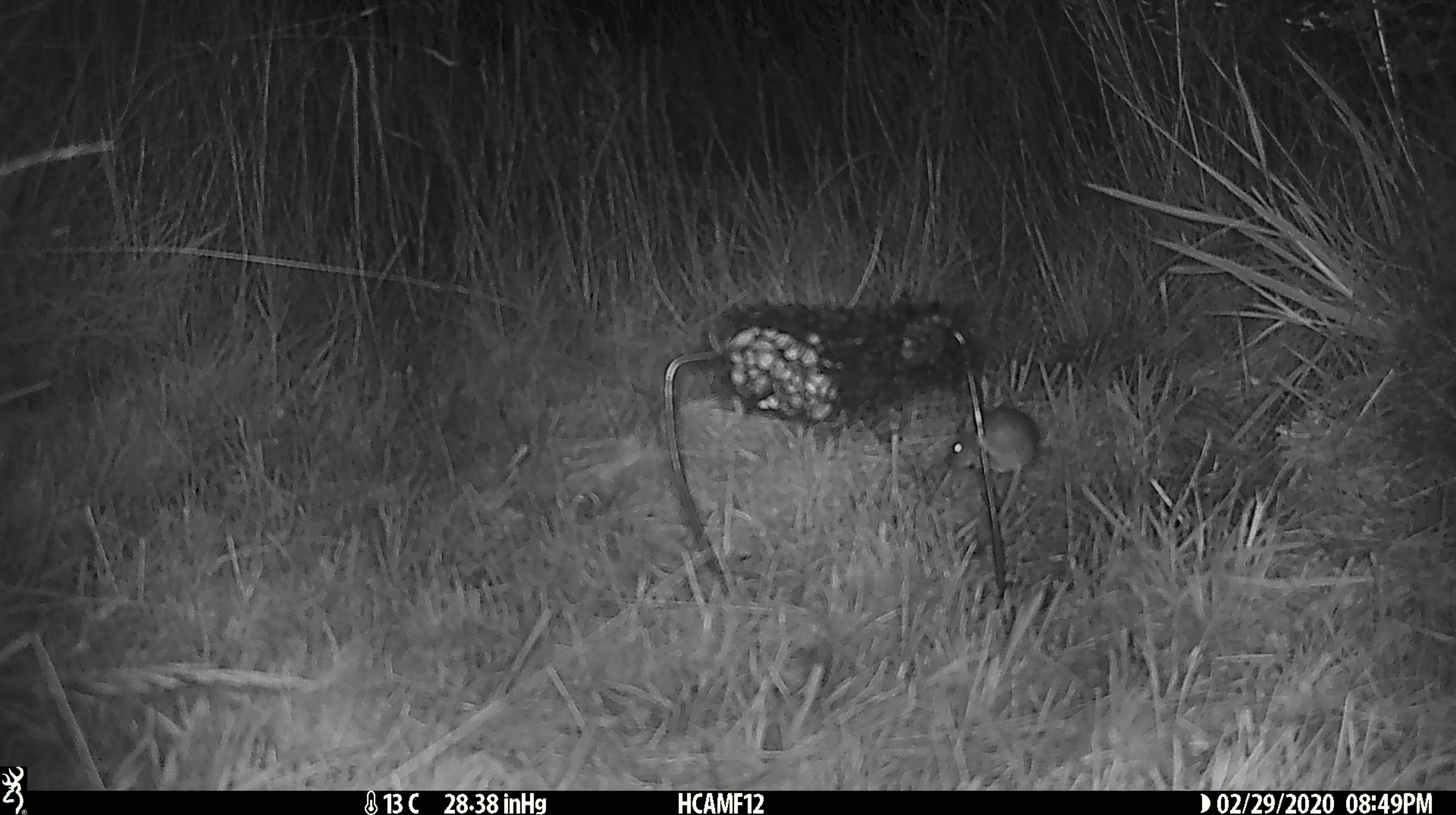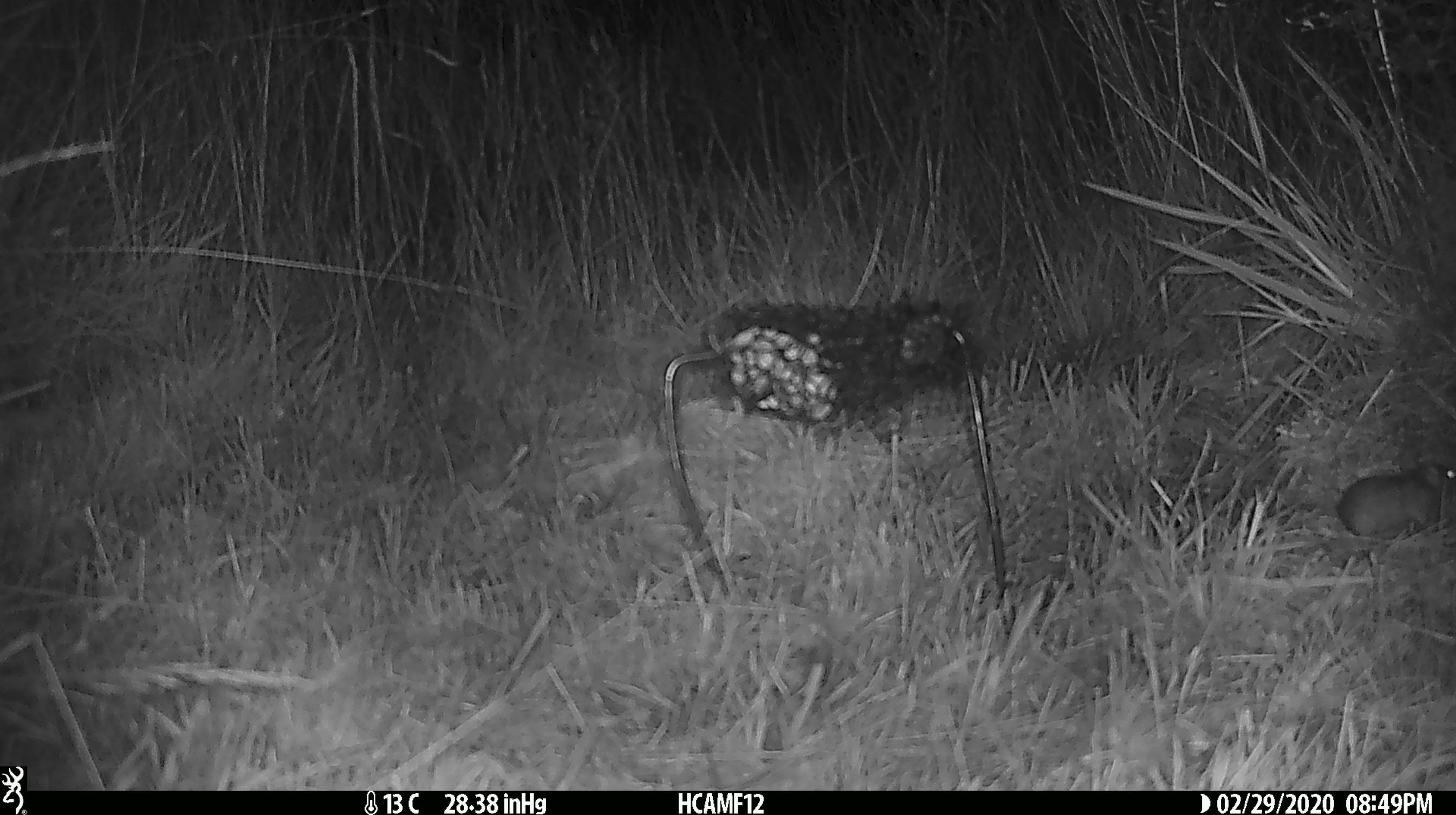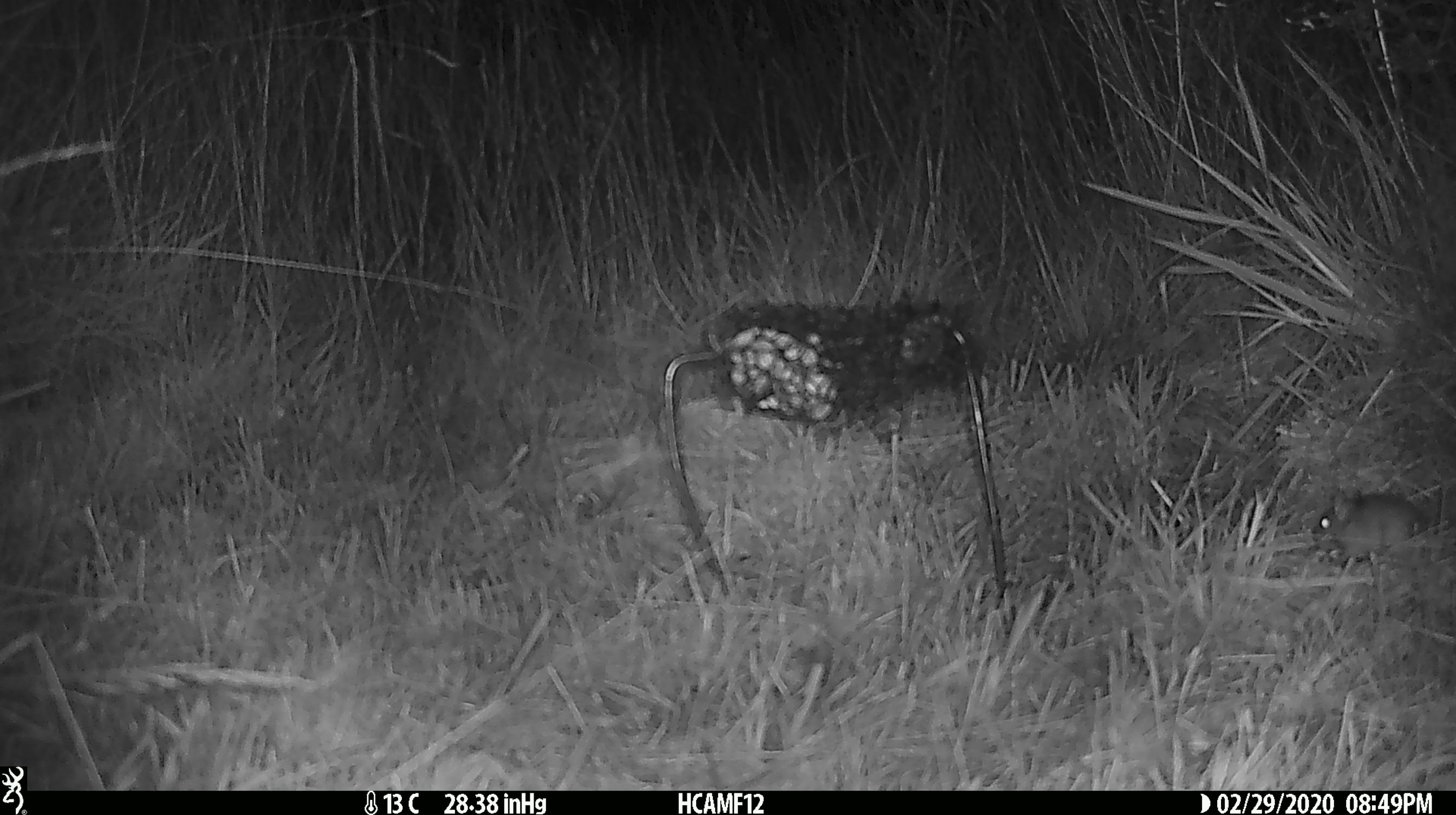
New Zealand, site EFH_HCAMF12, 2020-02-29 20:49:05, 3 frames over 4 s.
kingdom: Animalia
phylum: Chordata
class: Mammalia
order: Rodentia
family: Muridae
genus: Mus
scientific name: Mus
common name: mouse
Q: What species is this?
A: Mouse (Mus).